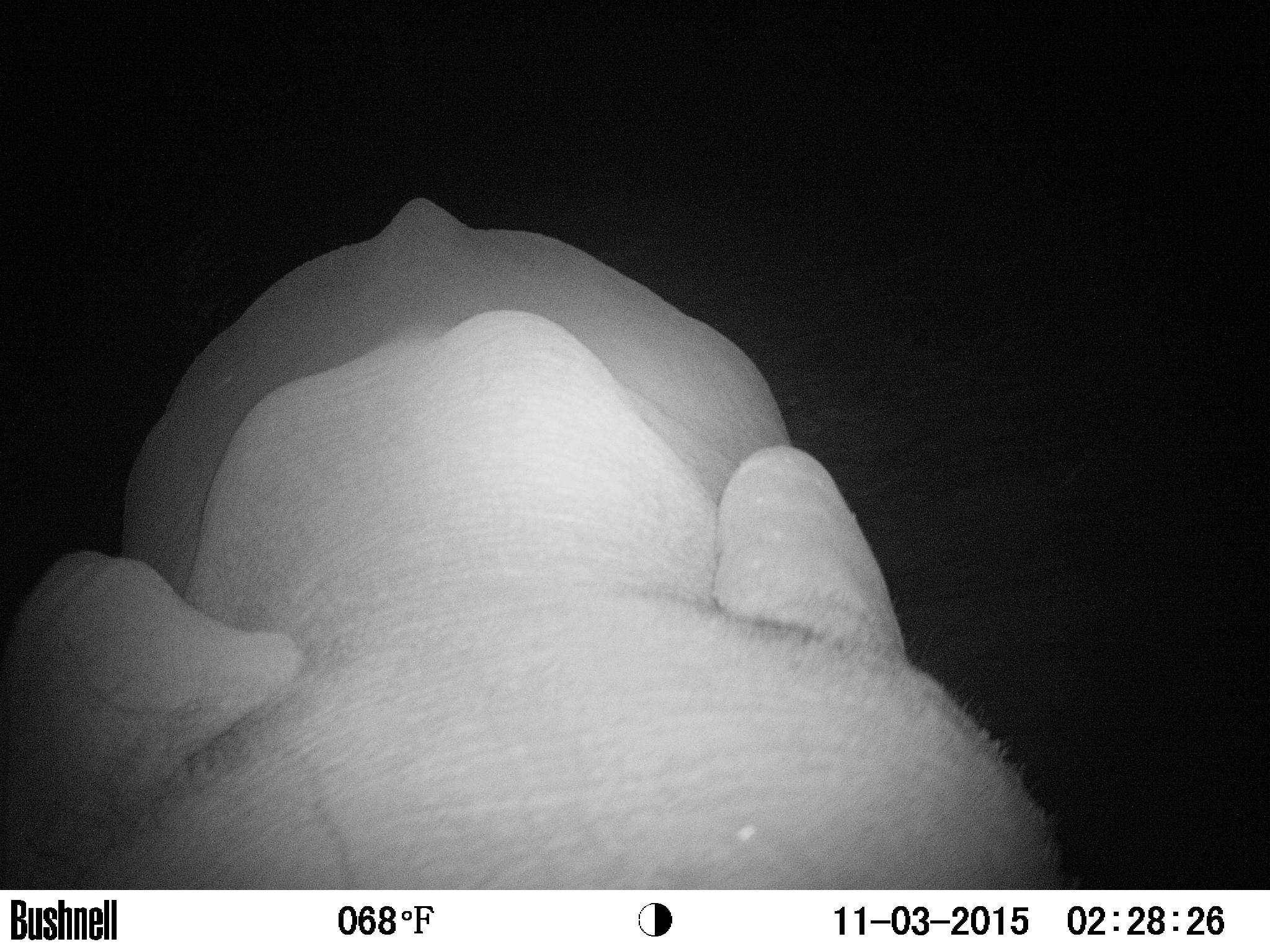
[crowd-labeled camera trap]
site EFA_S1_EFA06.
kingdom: Animalia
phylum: Chordata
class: Mammalia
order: Proboscidea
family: Elephantidae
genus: Loxodonta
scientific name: Loxodonta africana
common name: african bush elephant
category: elephant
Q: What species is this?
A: Elephant (african bush elephant) (Loxodonta africana).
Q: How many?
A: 1.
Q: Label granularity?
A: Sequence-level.